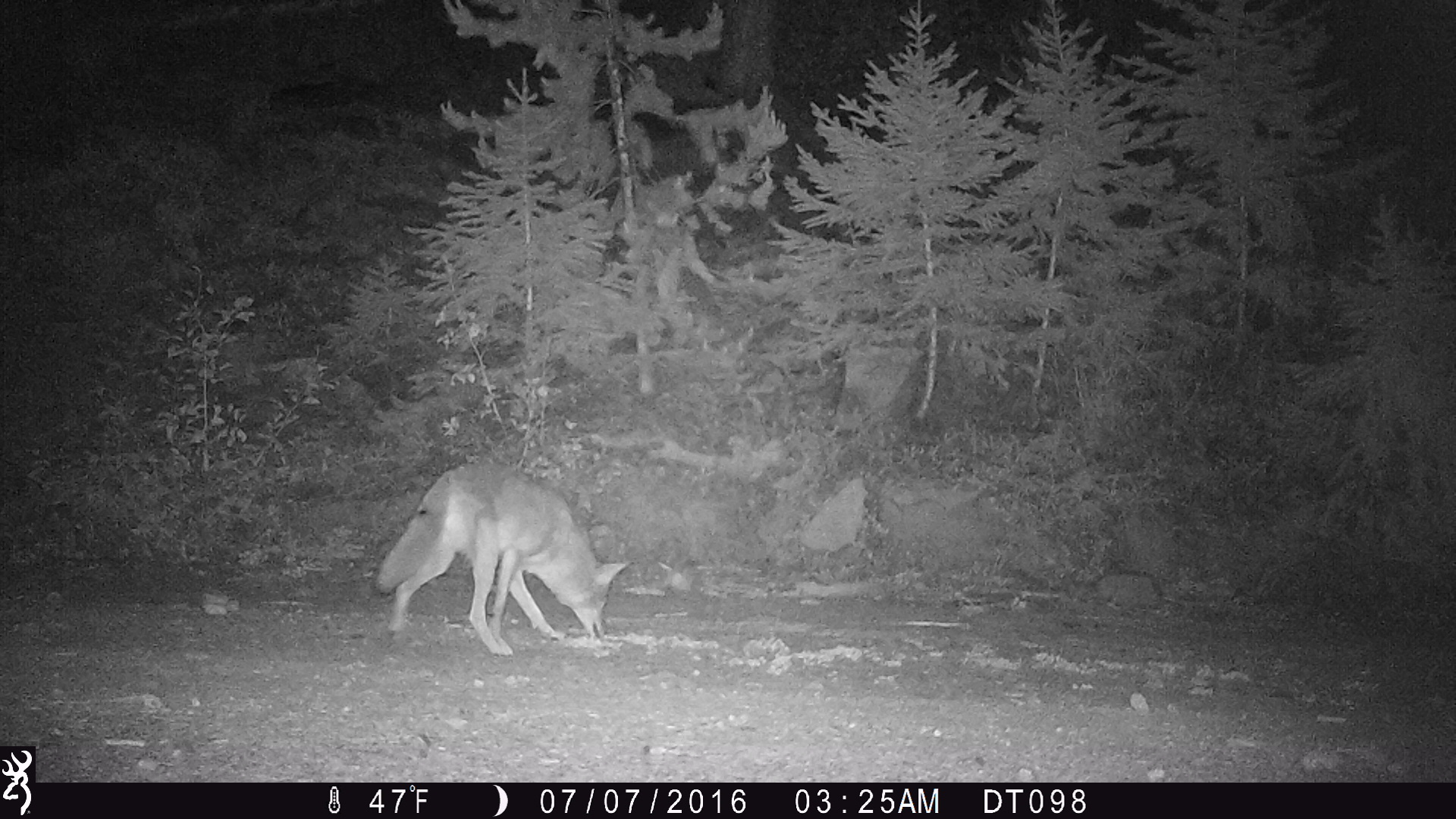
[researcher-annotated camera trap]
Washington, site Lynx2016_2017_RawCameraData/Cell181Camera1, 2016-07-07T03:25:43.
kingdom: Animalia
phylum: Chordata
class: Mammalia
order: Carnivora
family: Canidae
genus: Canis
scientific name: Canis latrans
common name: coyote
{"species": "Canis latrans (coyote)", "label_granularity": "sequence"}